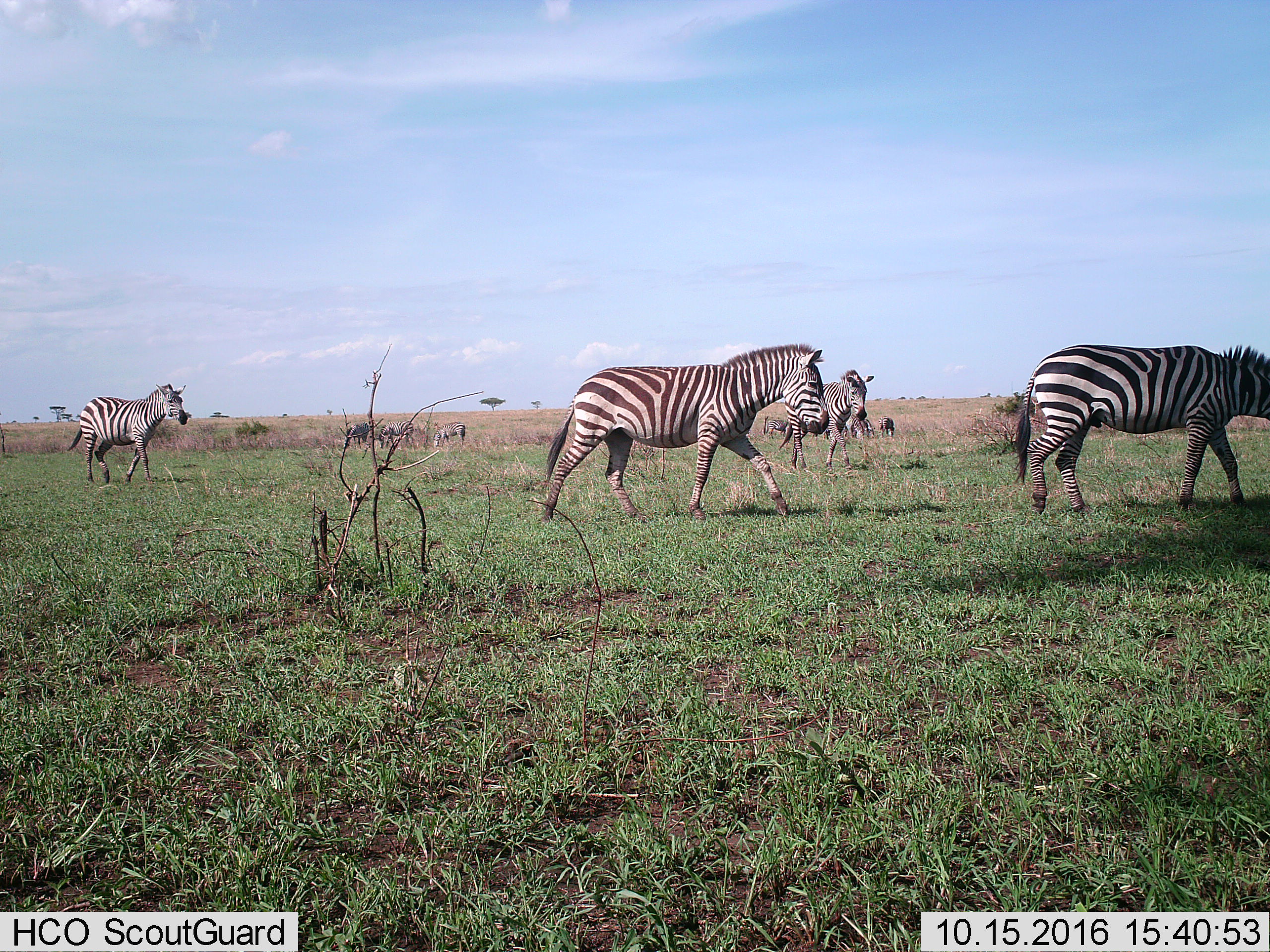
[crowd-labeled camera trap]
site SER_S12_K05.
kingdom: Animalia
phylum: Chordata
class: Mammalia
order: Perissodactyla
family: Equidae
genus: Equus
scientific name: Equus quagga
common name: plains zebra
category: zebraplains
Zebraplains (plains zebra) (Equus quagga), count 10. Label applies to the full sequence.